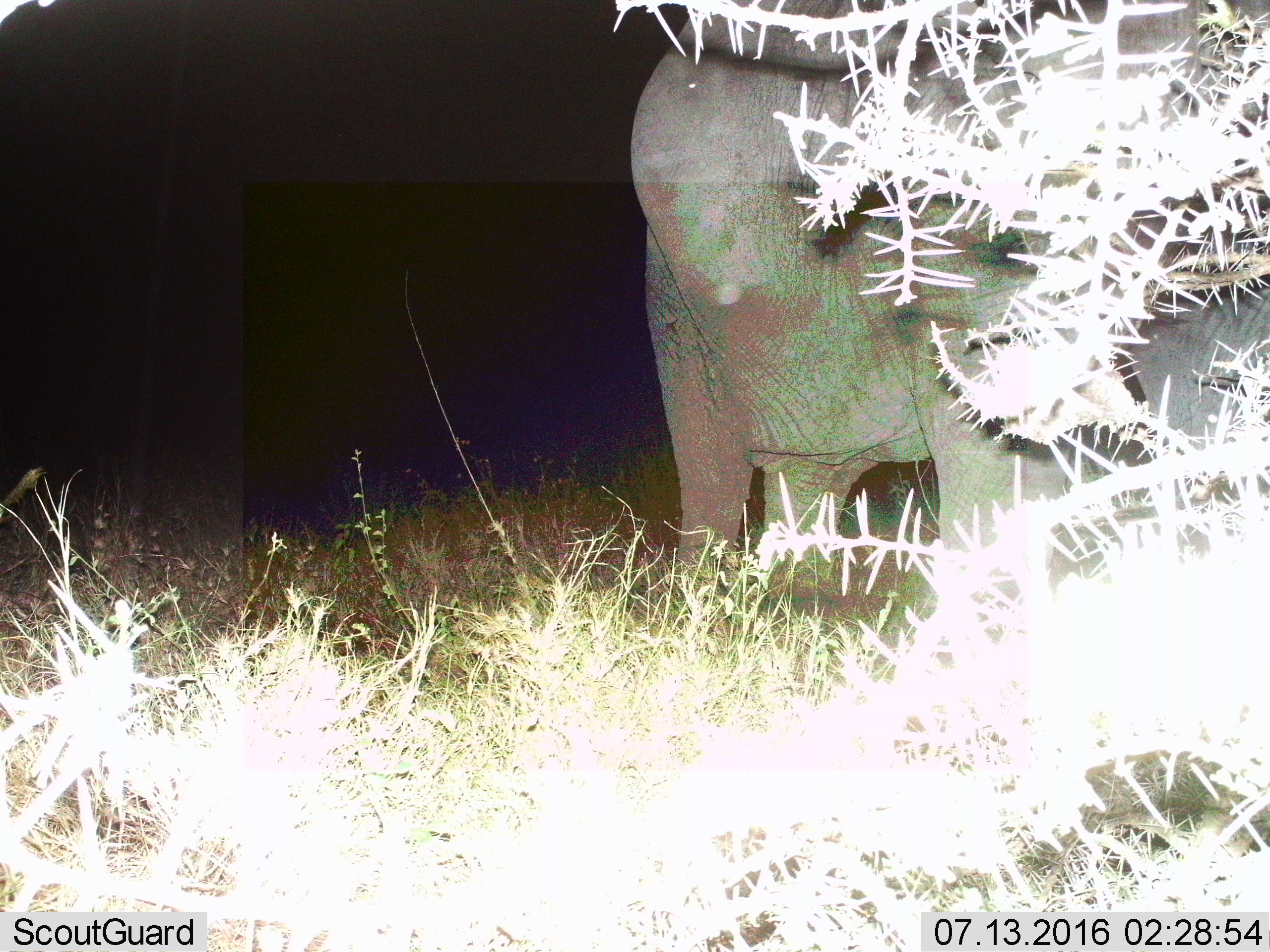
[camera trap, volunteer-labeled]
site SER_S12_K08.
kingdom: Animalia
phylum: Chordata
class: Mammalia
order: Proboscidea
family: Elephantidae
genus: Loxodonta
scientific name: Loxodonta africana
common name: african bush elephant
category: elephant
Elephant (african bush elephant) (Loxodonta africana), count 1. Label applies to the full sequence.